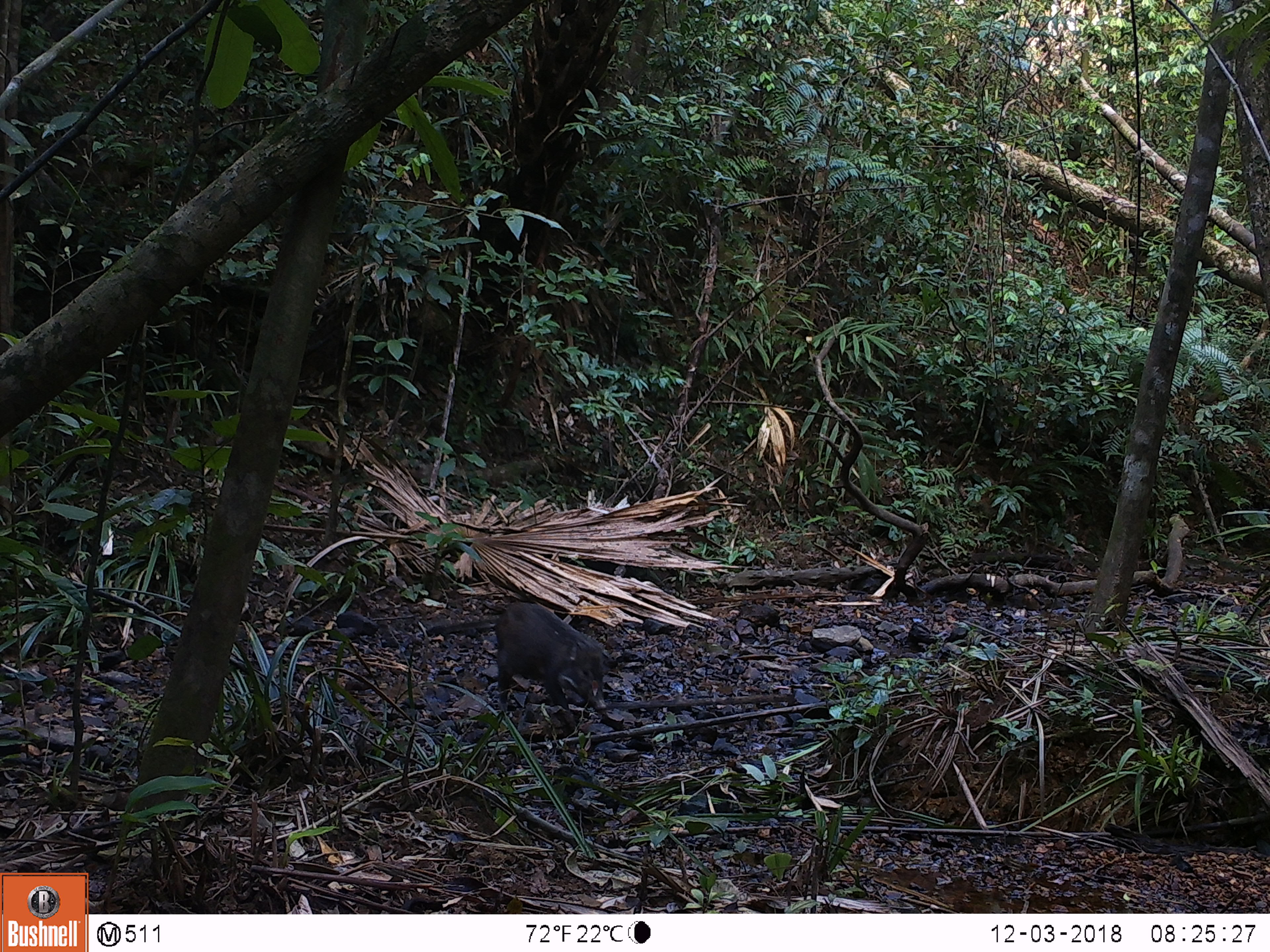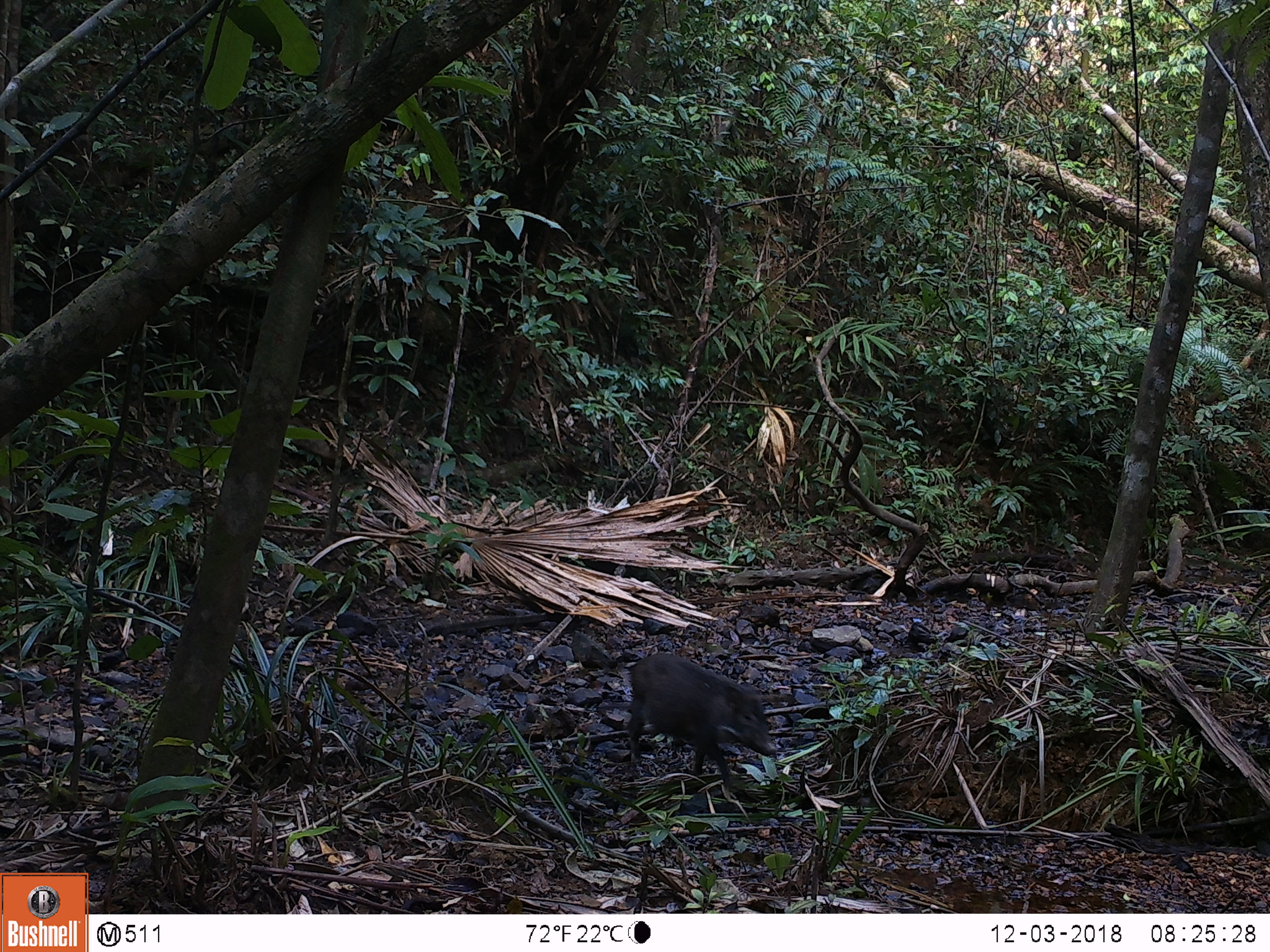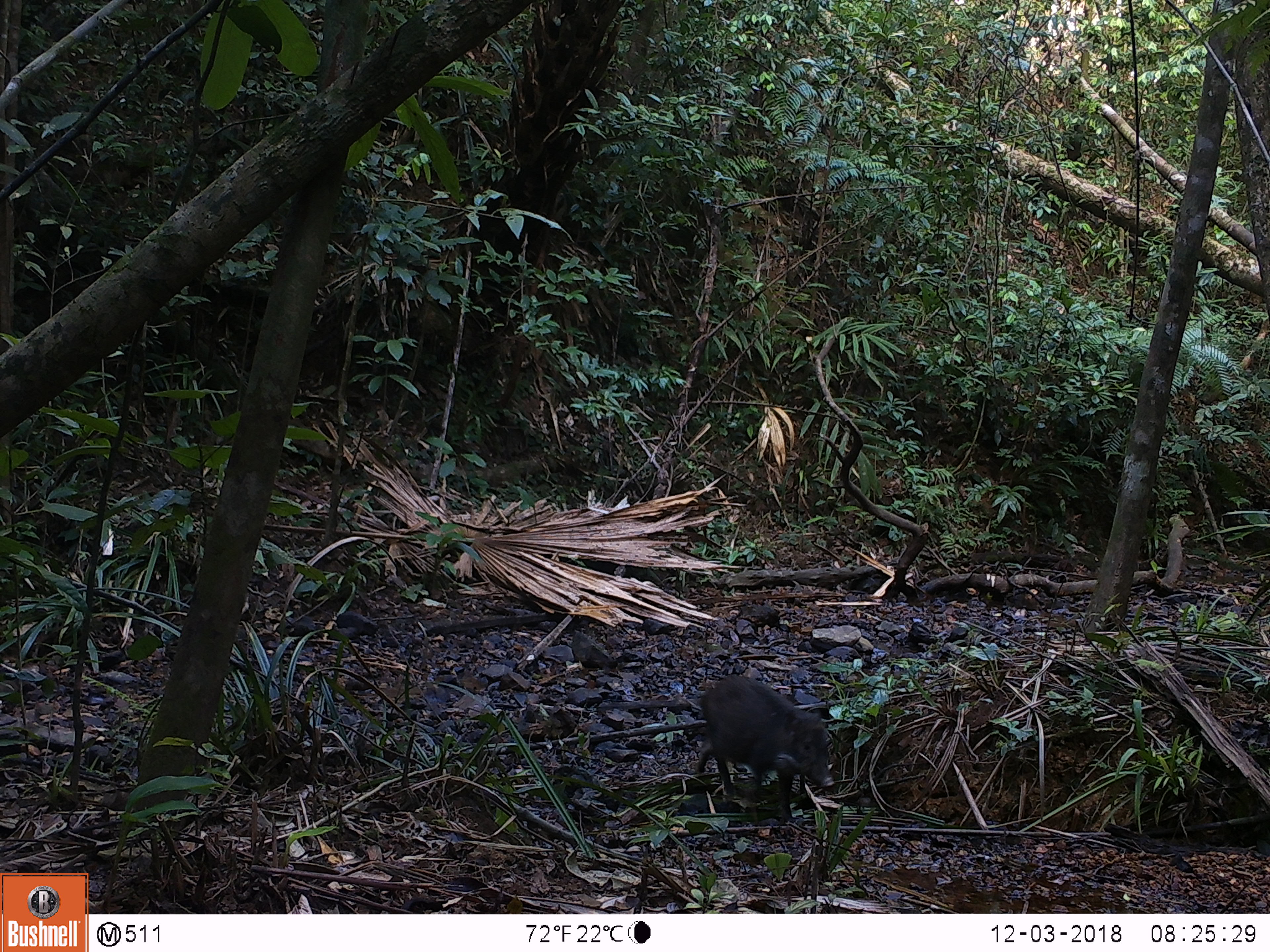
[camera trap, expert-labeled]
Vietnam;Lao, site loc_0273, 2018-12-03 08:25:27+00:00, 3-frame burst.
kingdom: Animalia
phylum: Chordata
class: Mammalia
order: Artiodactyla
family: Suidae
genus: Sus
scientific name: Sus scrofa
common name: eurasian wild pig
Eurasian wild pig (Sus scrofa). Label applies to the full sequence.